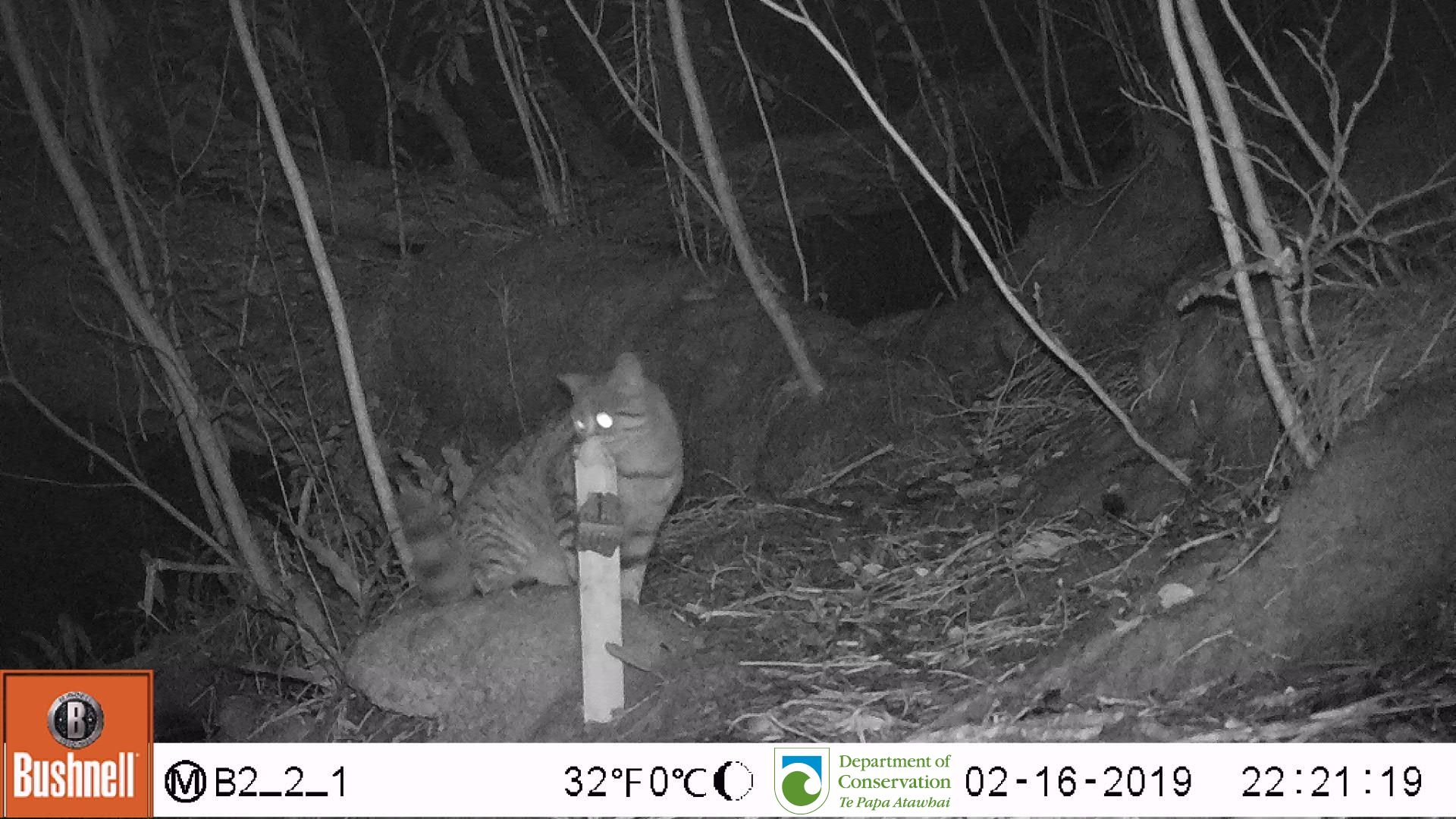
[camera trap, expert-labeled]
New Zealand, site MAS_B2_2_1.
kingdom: Animalia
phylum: Chordata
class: Mammalia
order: Carnivora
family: Felidae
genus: Felis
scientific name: Felis catus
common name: domestic cat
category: cat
Cat (domestic cat) (Felis catus).